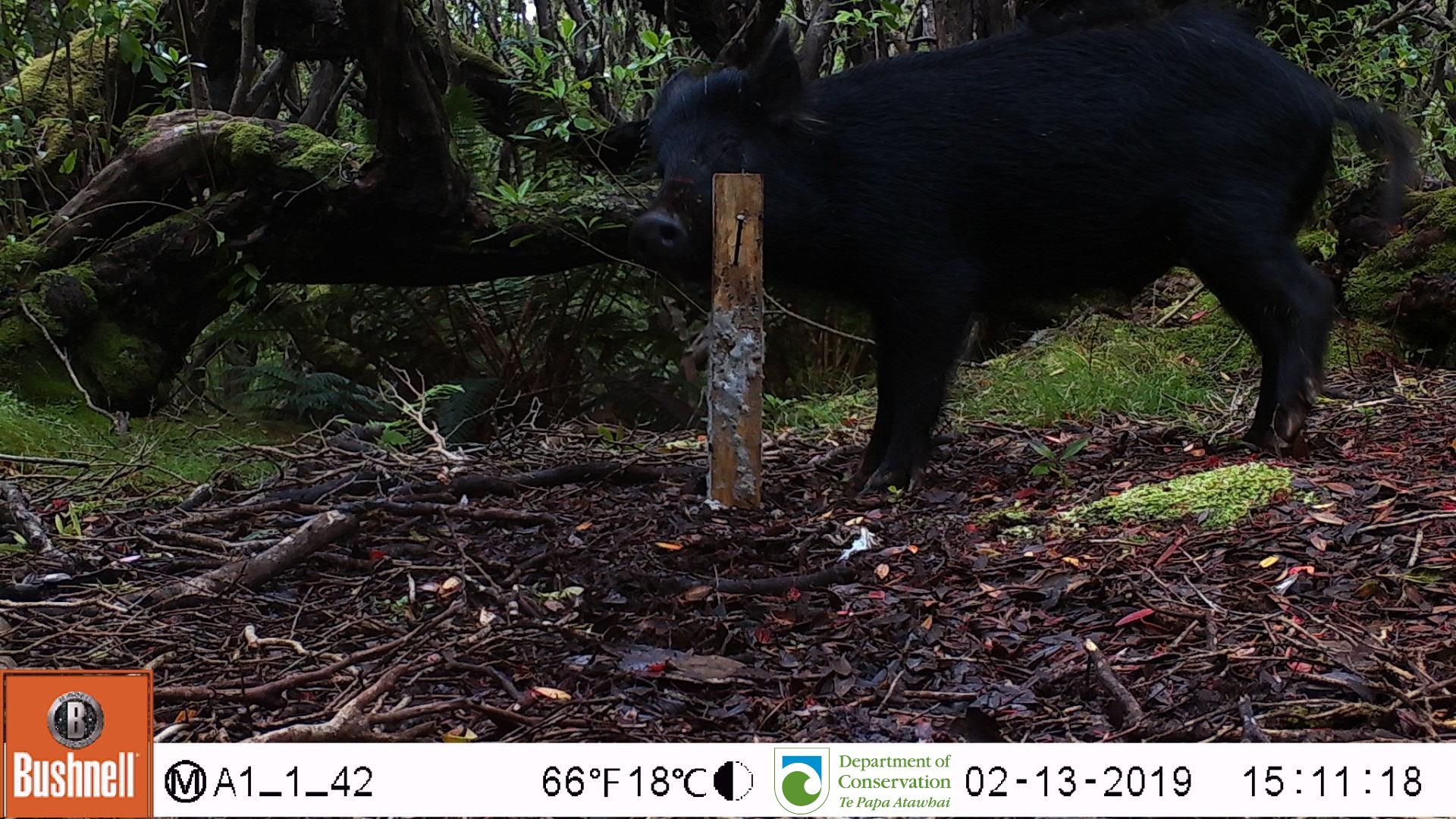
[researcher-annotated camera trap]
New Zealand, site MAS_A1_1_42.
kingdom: Animalia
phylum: Chordata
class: Mammalia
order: Artiodactyla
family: Suidae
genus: Sus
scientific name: Sus scrofa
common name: pig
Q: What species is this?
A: Pig (Sus scrofa).